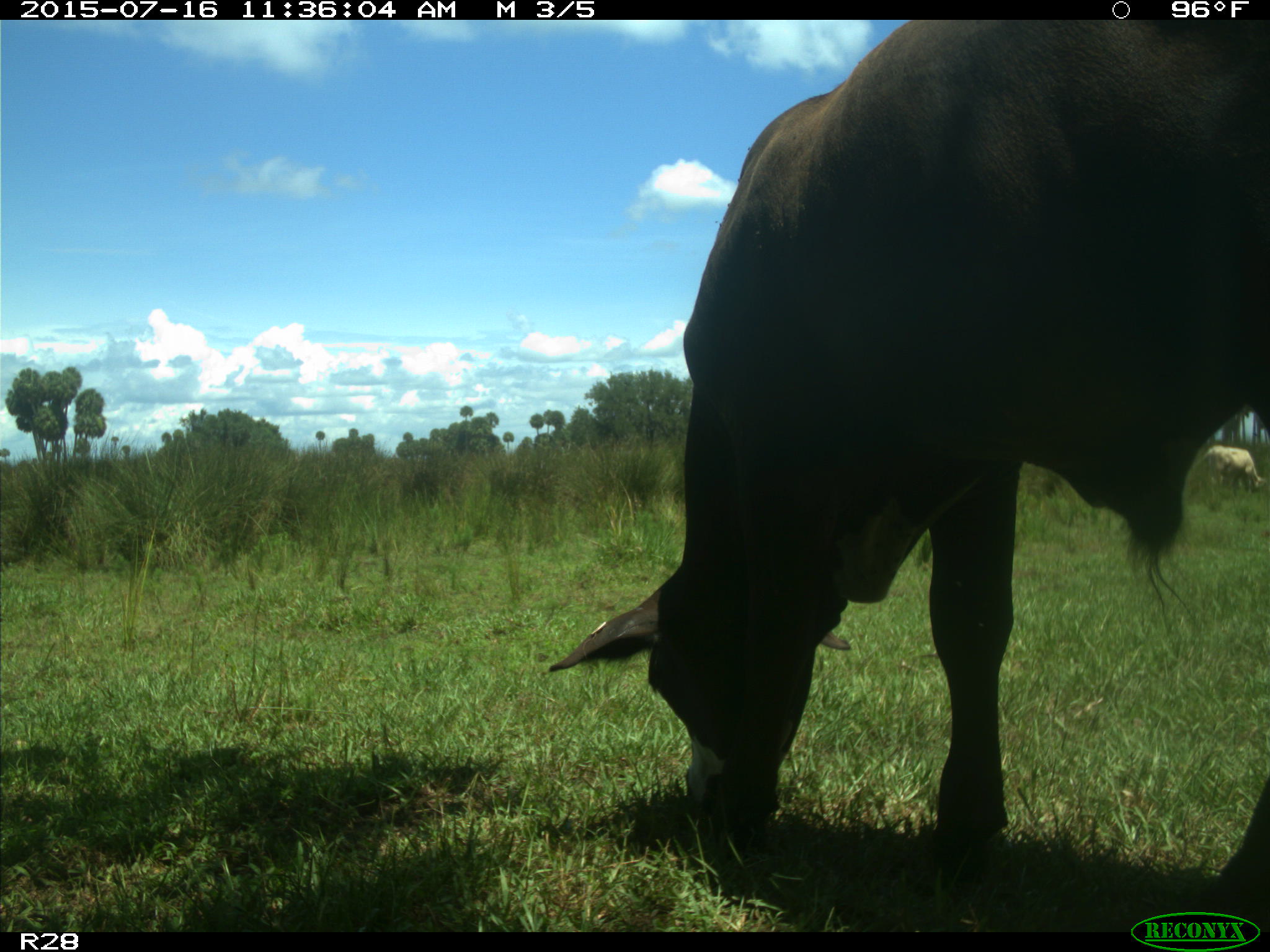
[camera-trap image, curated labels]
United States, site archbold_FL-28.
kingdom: Animalia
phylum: Chordata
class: Mammalia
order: Artiodactyla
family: Bovidae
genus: Bos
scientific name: Bos taurus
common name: domestic cow